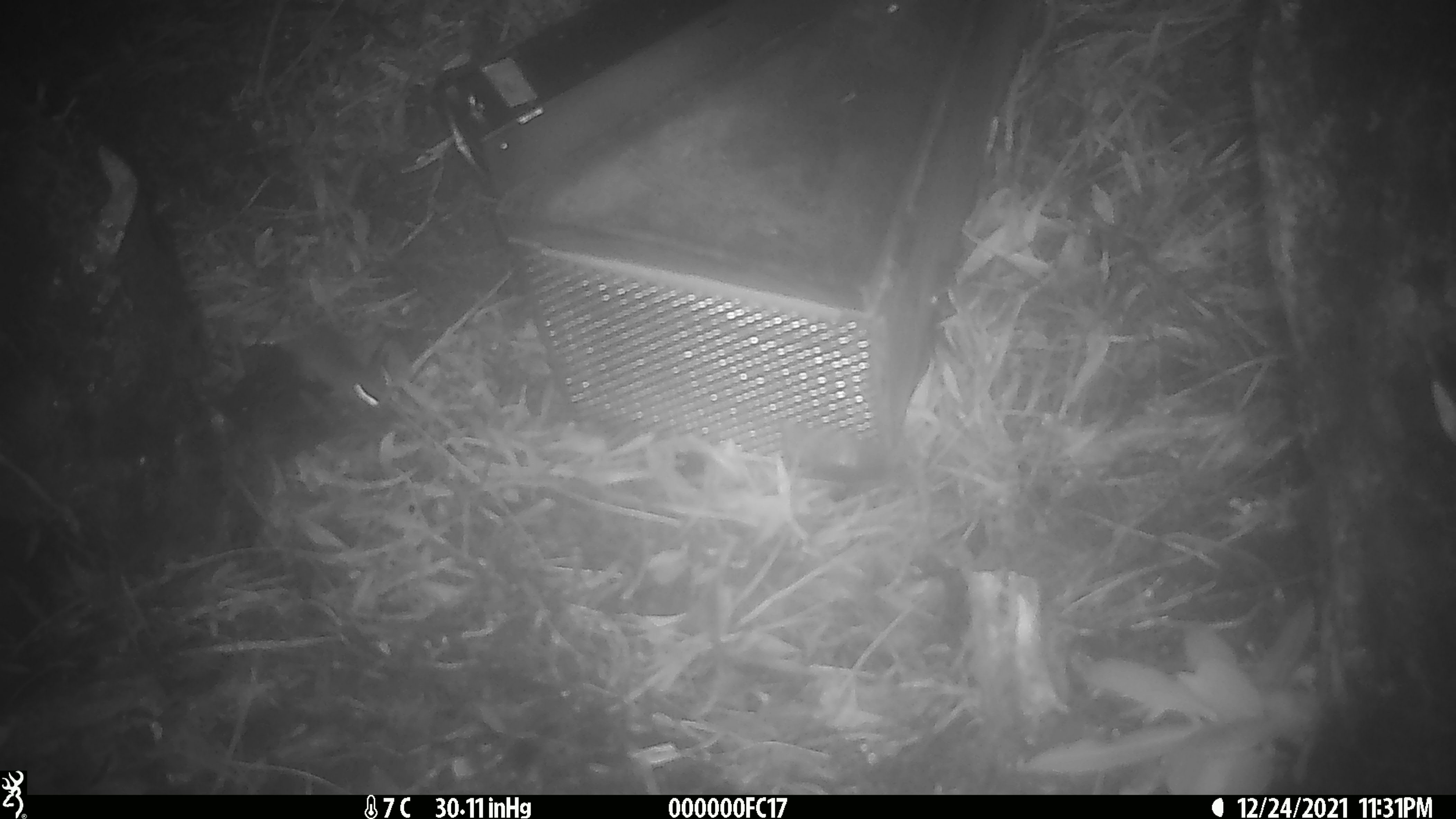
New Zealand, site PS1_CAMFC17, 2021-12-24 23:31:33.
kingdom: Animalia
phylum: Chordata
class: Mammalia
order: Rodentia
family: Muridae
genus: Mus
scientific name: Mus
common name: mouse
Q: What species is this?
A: Mouse (Mus).